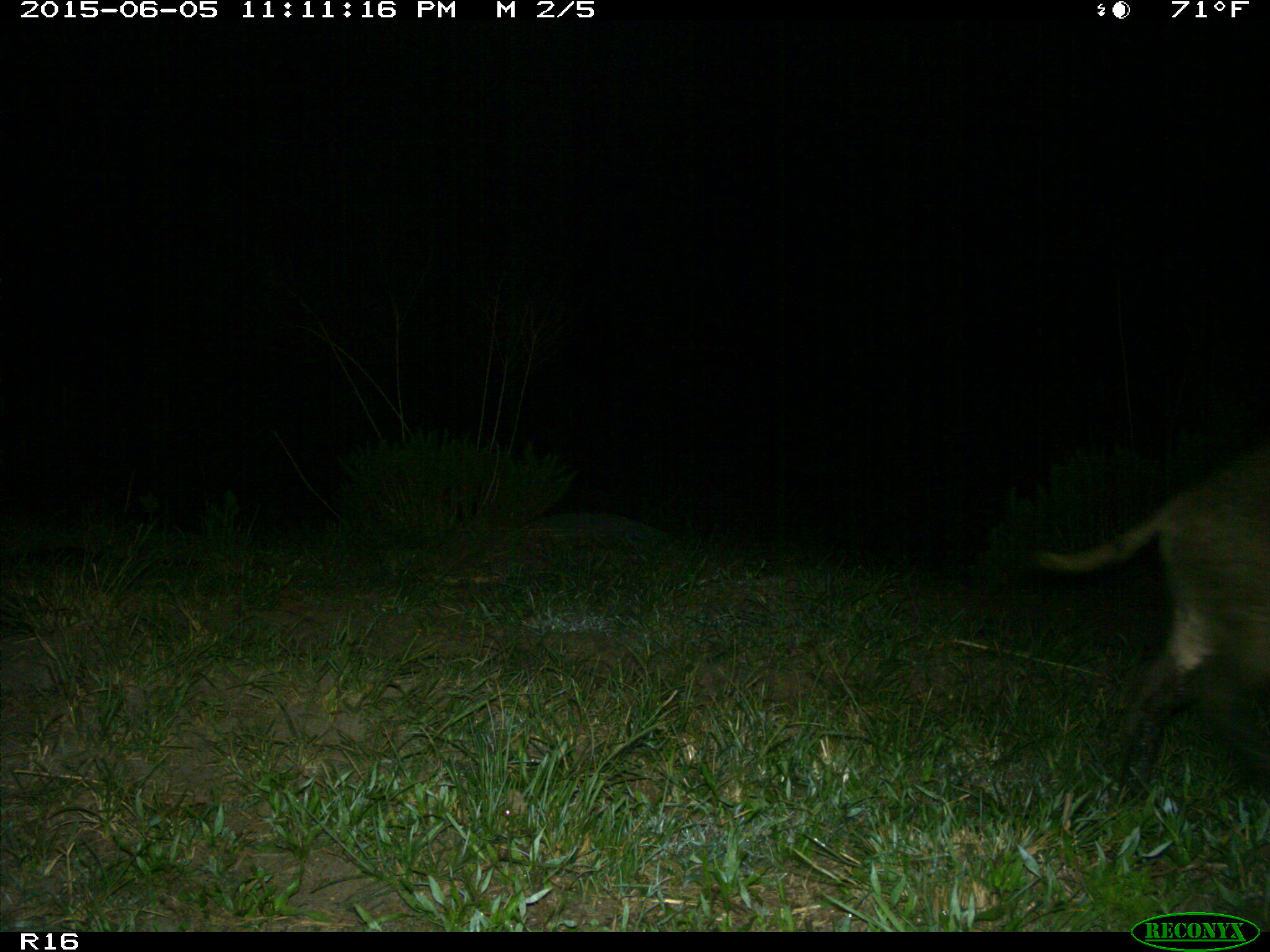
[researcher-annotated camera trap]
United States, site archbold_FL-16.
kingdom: Animalia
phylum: Chordata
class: Mammalia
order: Artiodactyla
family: Suidae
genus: Sus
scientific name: Sus scrofa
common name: wild boar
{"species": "Sus scrofa (wild boar)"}